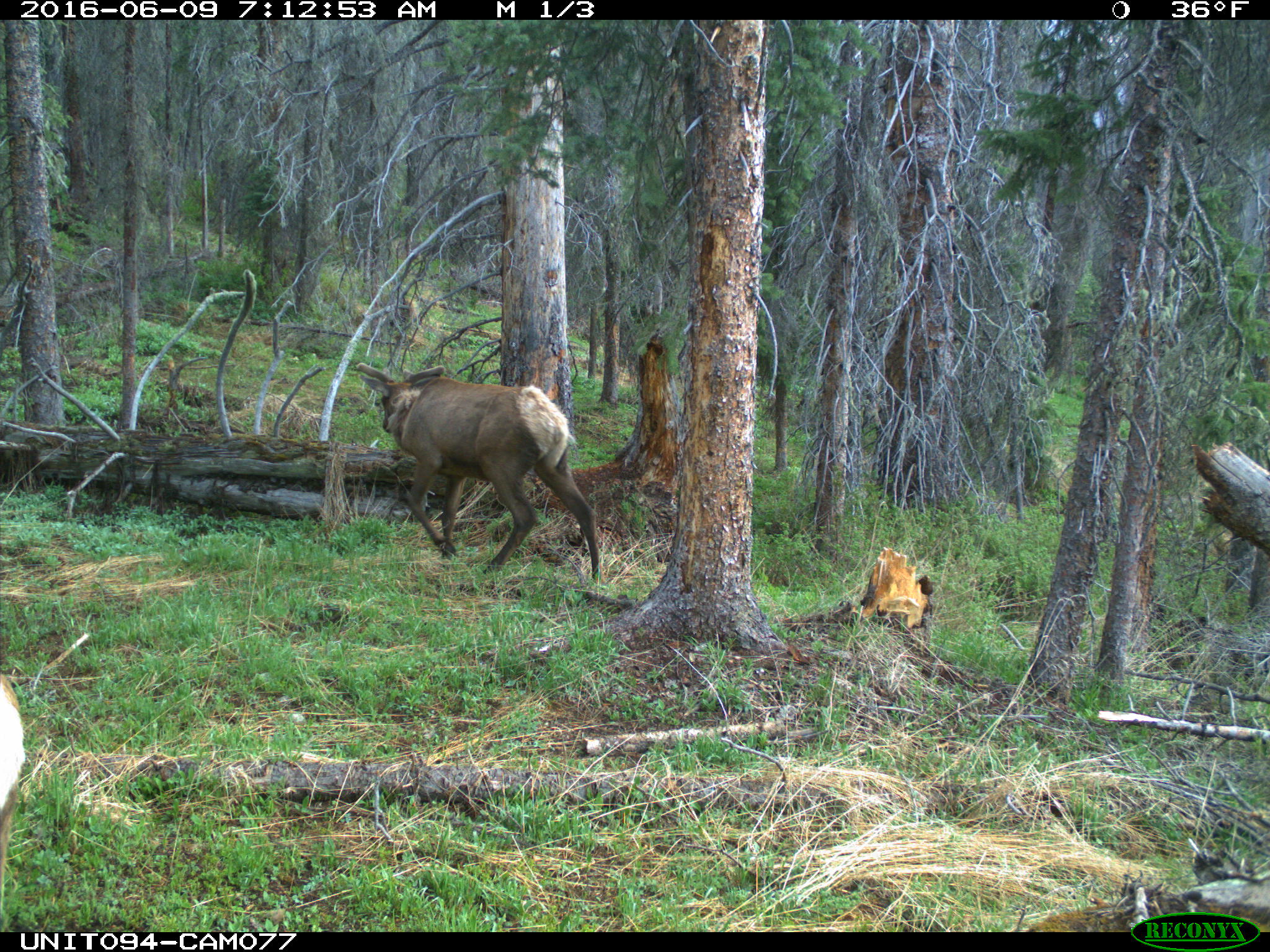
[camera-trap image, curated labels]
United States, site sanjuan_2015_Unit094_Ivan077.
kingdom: Animalia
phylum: Chordata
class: Mammalia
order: Artiodactyla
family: Cervidae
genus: Cervus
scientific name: Cervus elaphus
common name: red deer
Cervus elaphus (red deer).